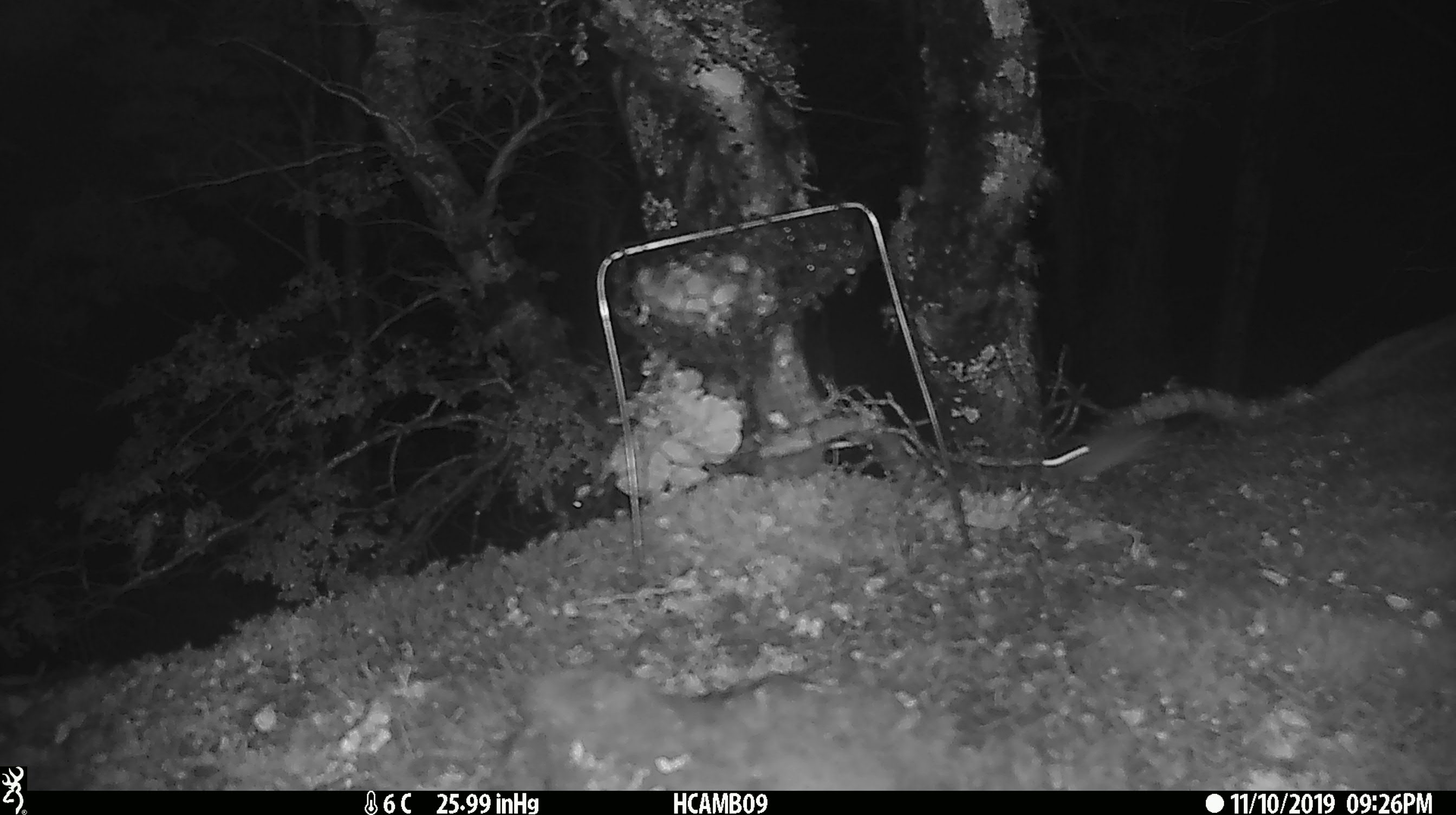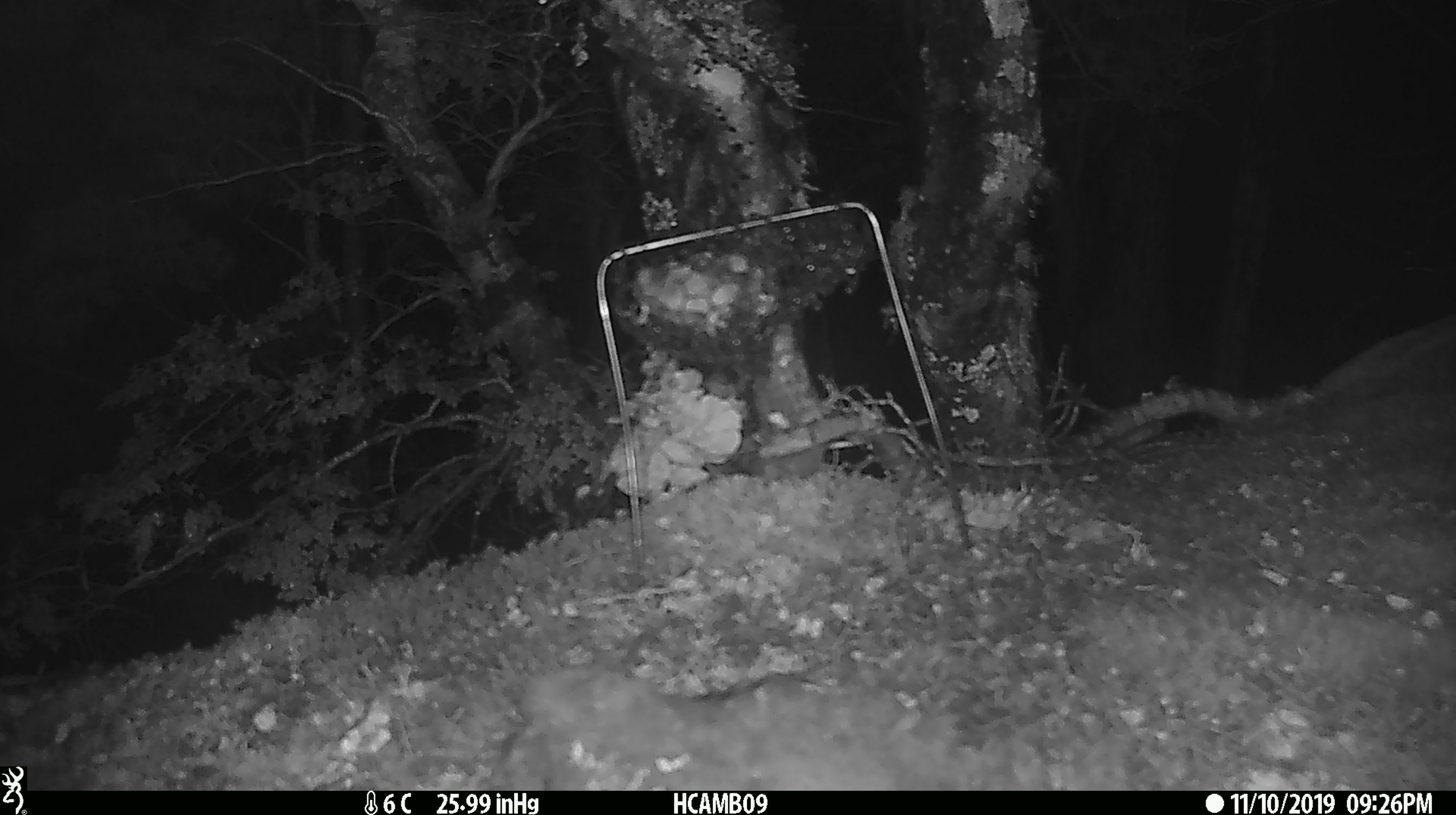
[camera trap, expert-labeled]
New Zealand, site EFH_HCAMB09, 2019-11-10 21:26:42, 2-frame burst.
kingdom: Animalia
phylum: Chordata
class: Mammalia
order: Rodentia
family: Muridae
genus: Mus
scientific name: Mus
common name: mouse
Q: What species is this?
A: Mouse (Mus).